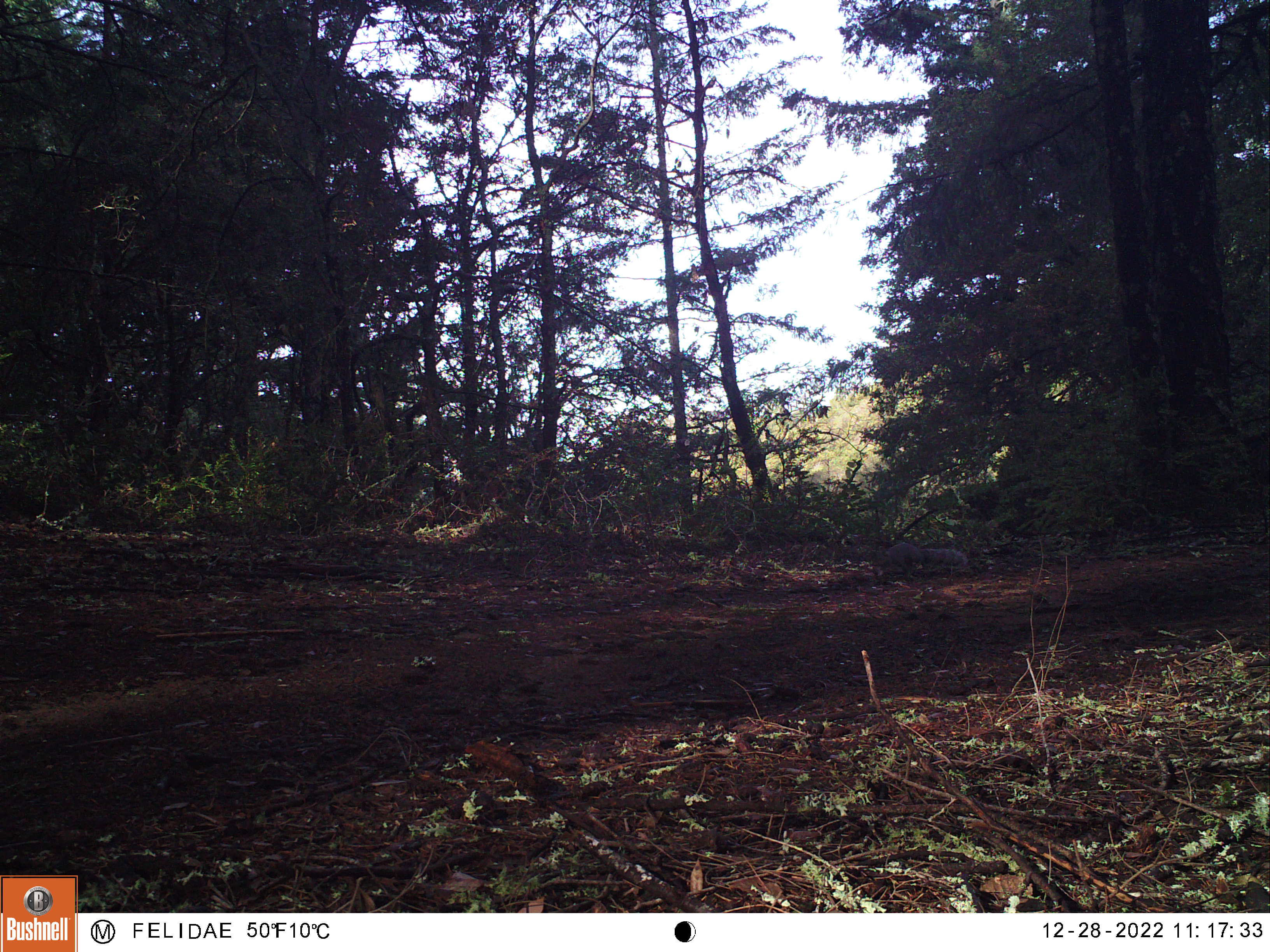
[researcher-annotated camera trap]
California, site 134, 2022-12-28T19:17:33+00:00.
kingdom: Animalia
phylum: Chordata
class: Mammalia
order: Rodentia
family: Sciuridae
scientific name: Sciuridae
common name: squirrel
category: unknown squirrel